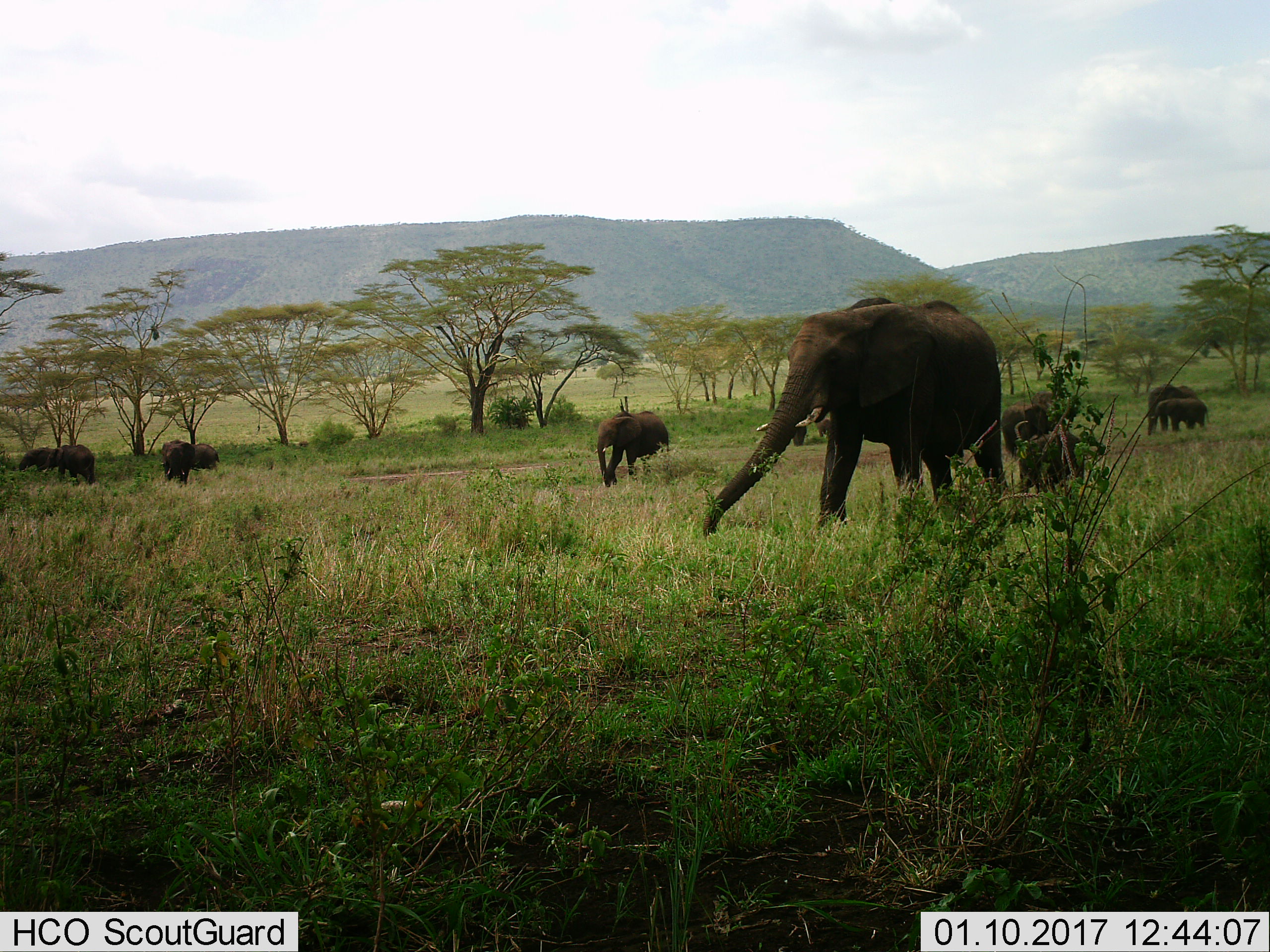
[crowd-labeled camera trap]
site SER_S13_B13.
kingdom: Animalia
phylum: Chordata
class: Mammalia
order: Proboscidea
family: Elephantidae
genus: Loxodonta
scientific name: Loxodonta africana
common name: african bush elephant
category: elephant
Elephant (african bush elephant) (Loxodonta africana), count 10. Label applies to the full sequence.